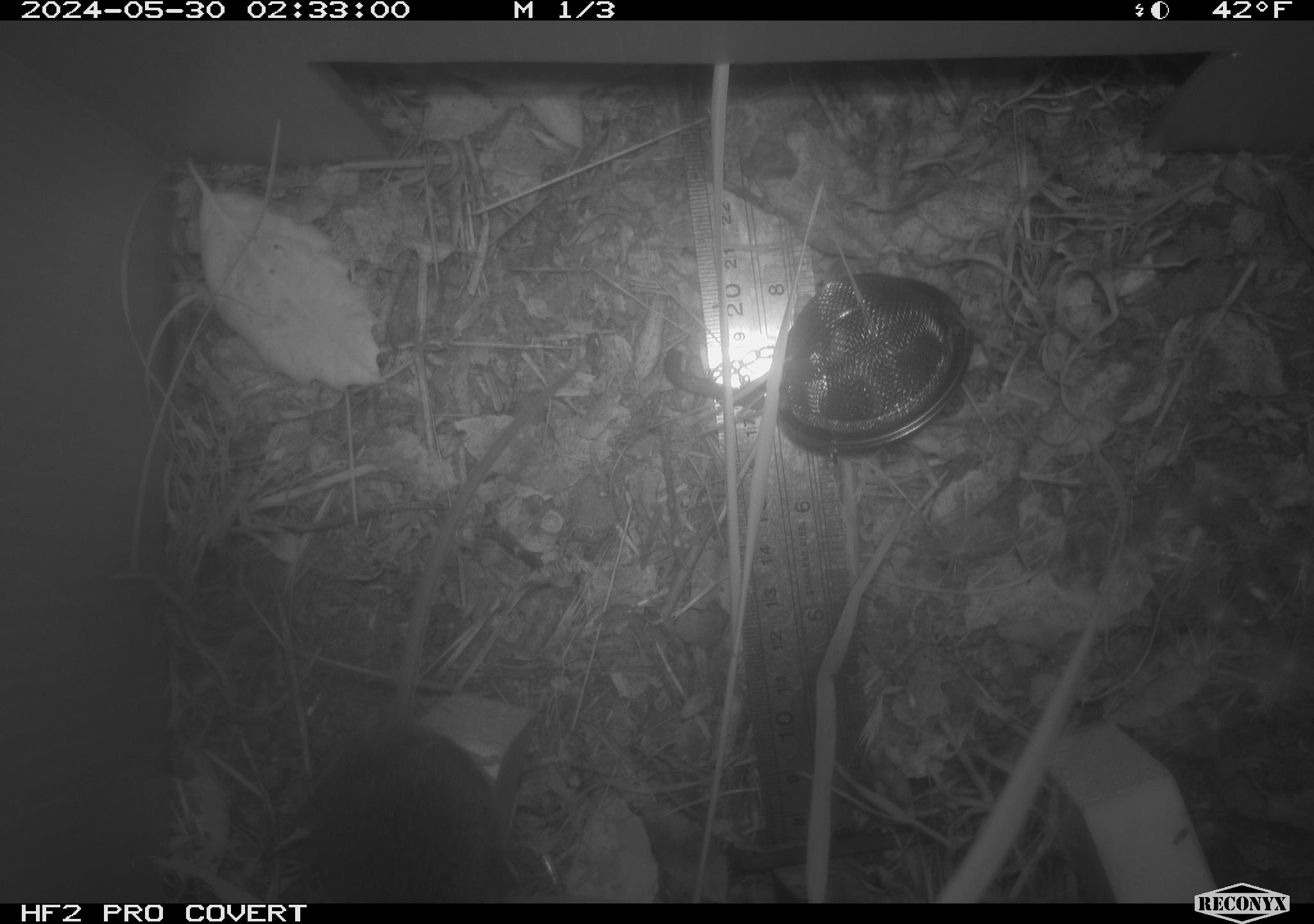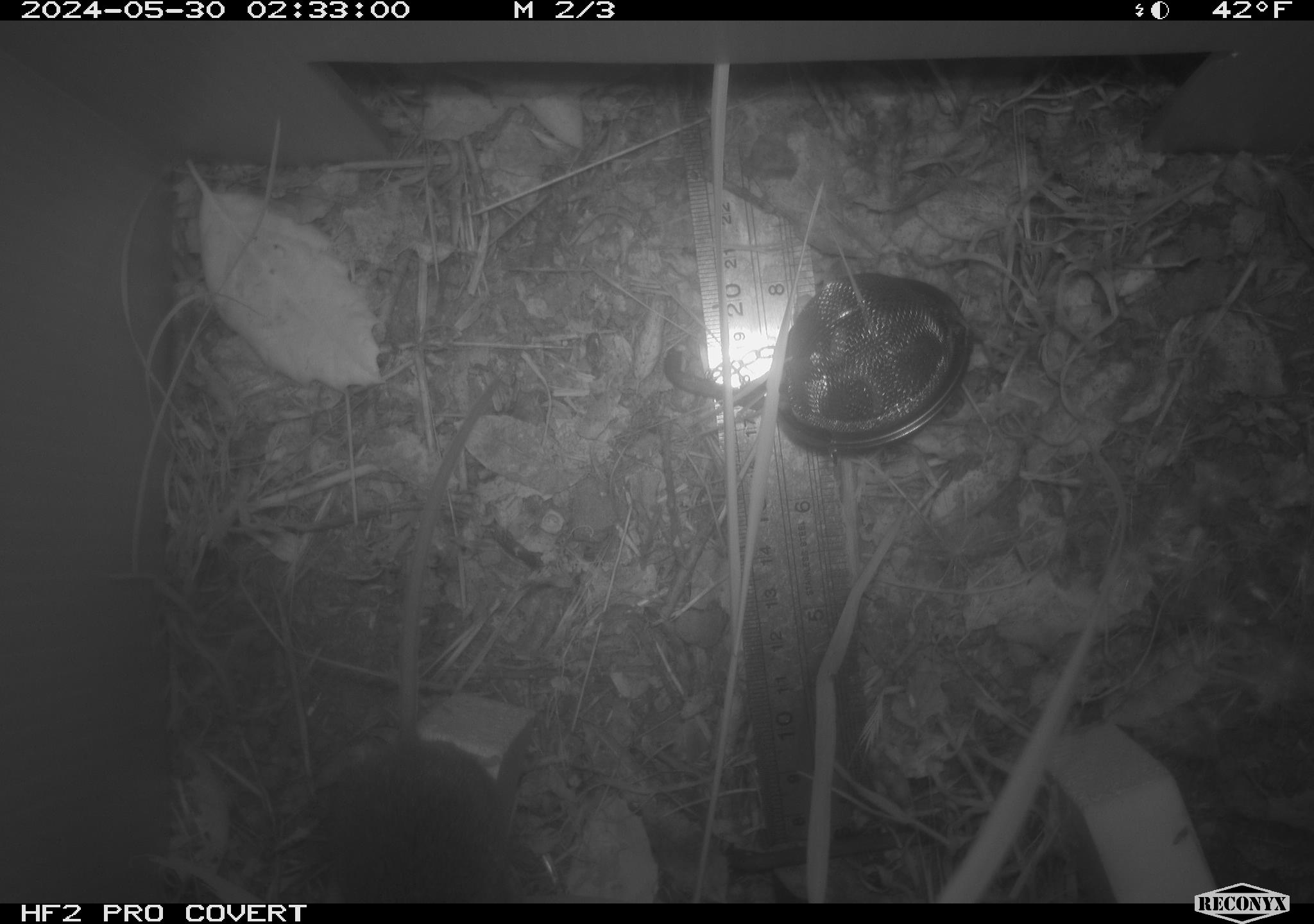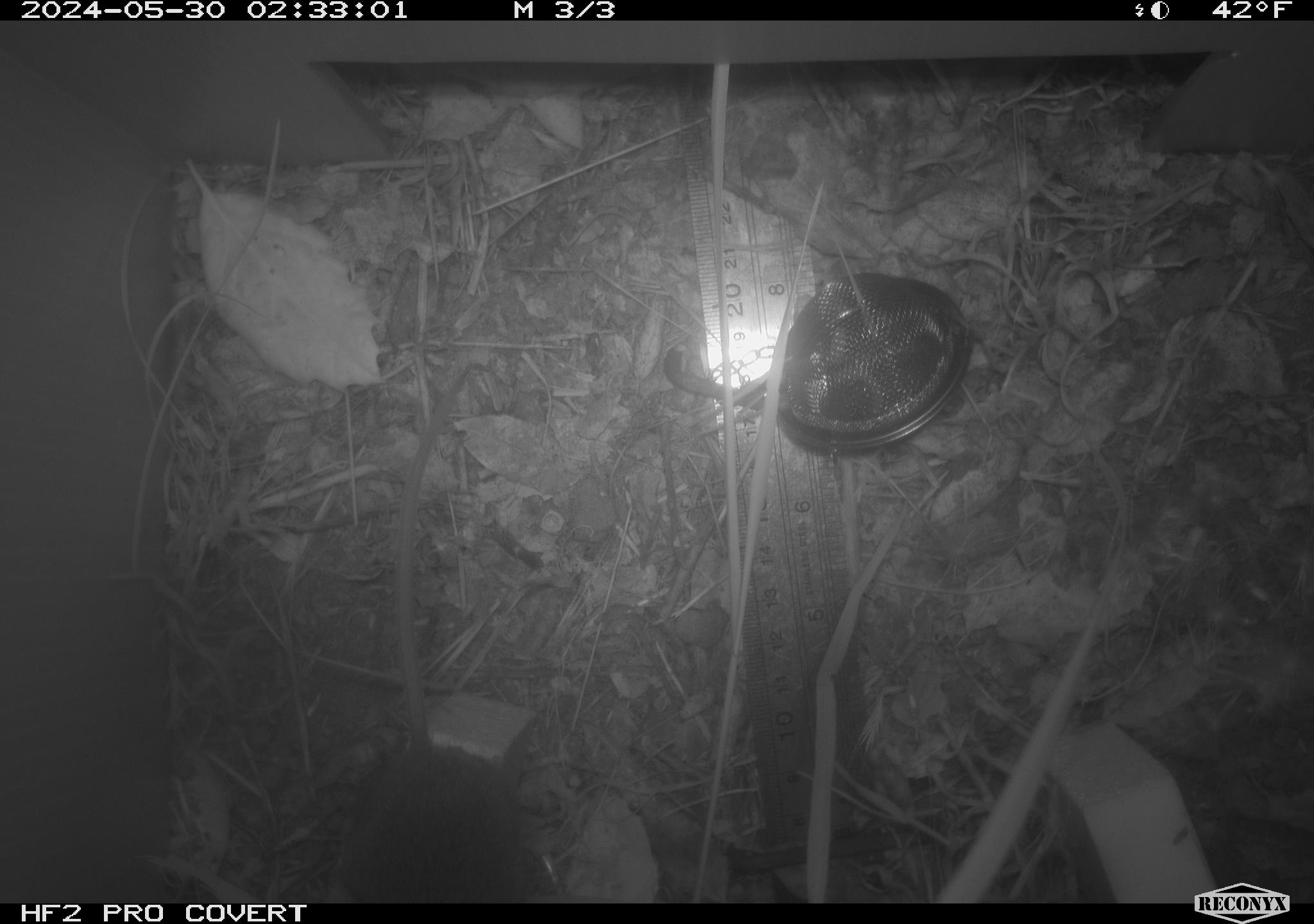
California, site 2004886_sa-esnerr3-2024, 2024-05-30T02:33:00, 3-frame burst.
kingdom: Animalia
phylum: Chordata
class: Mammalia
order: Rodentia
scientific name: Rodentia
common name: rodent